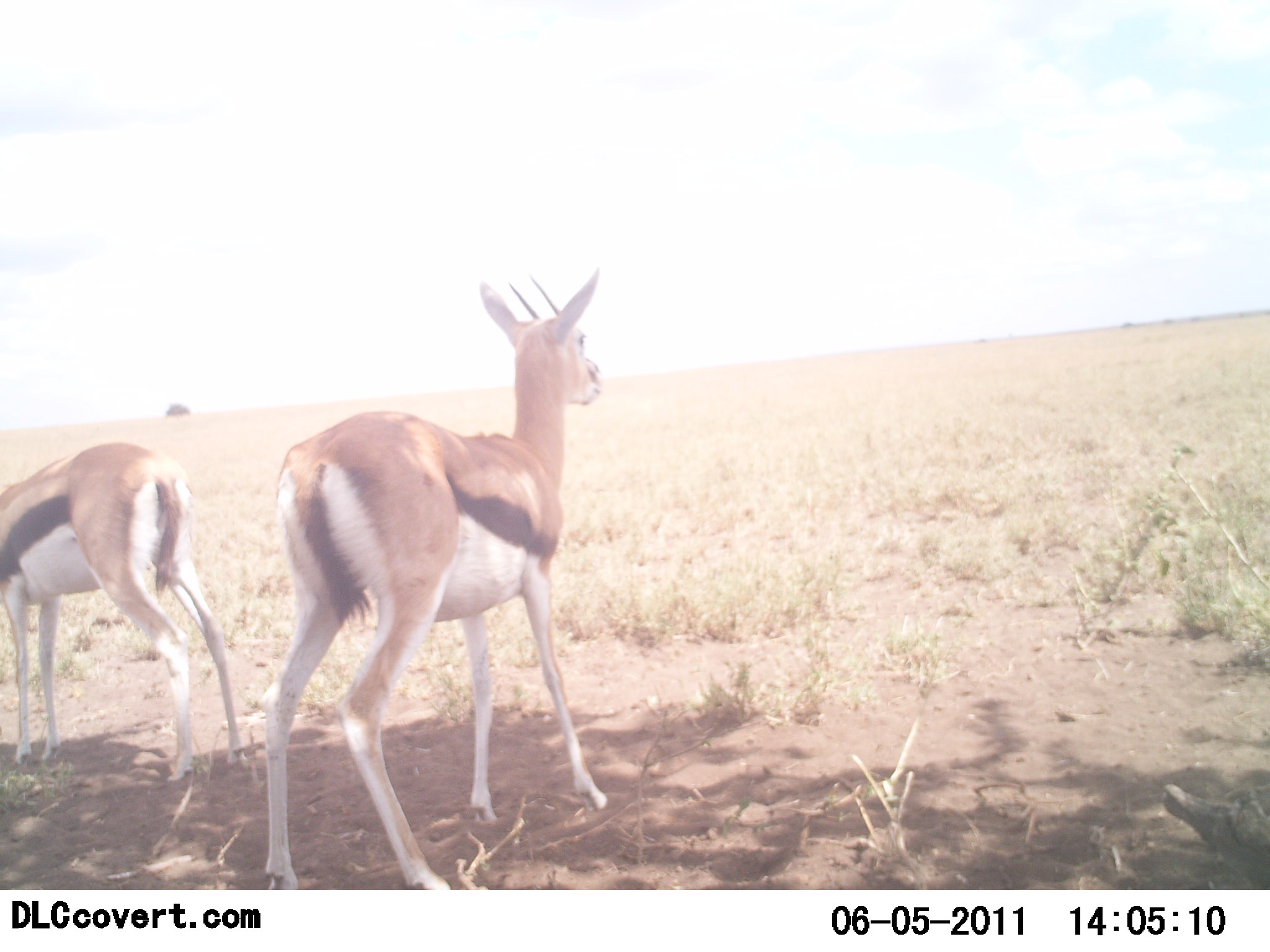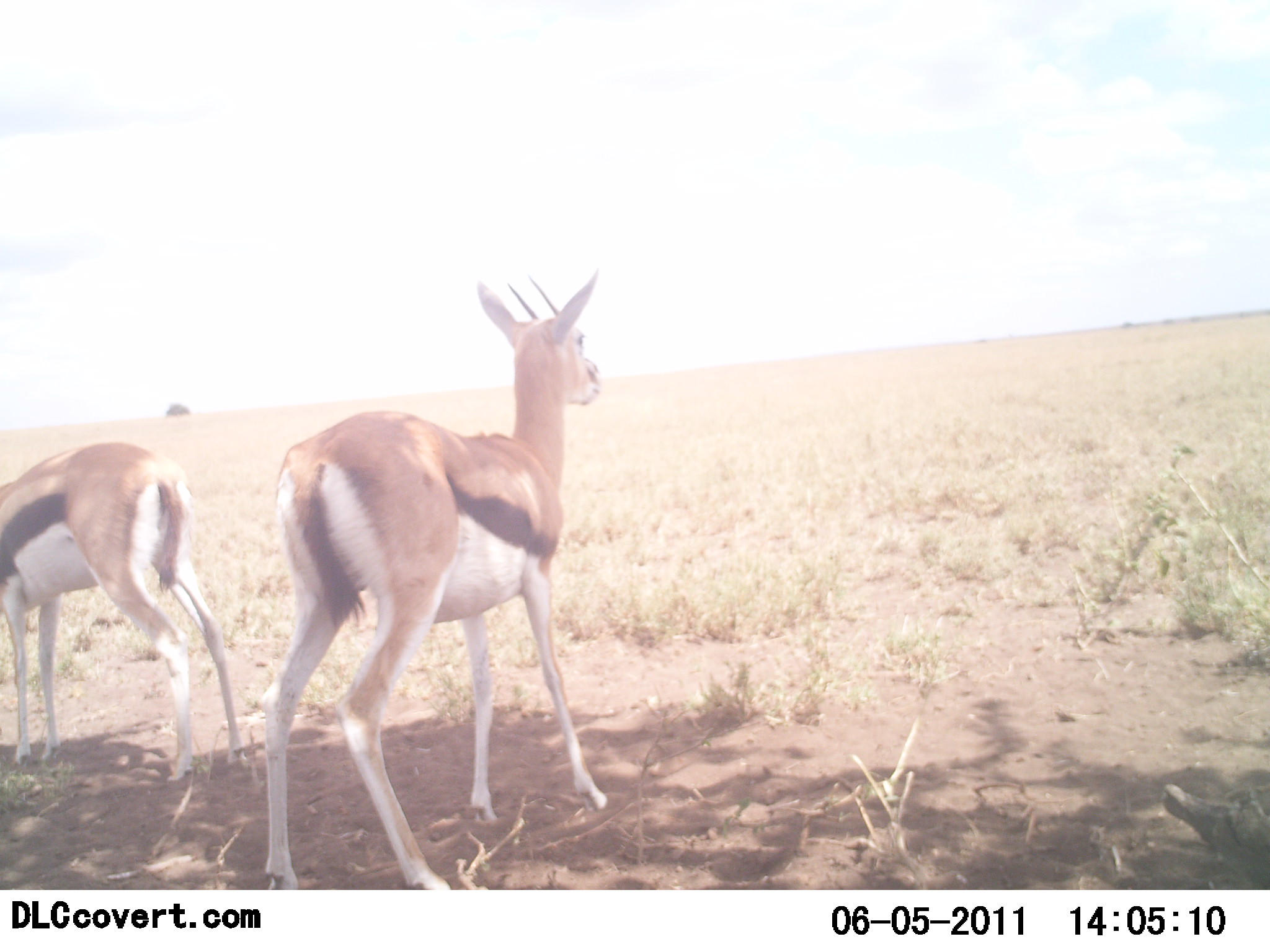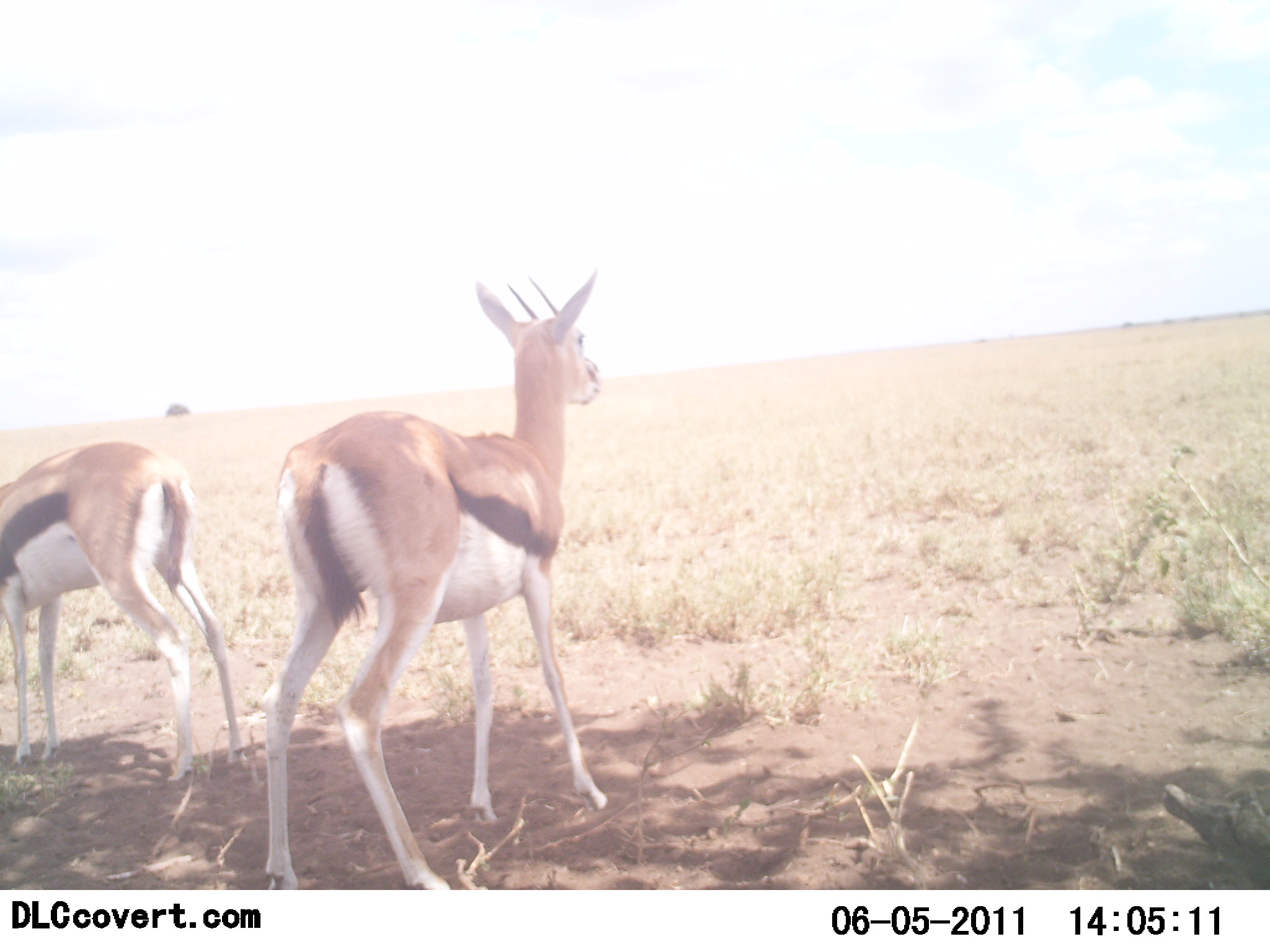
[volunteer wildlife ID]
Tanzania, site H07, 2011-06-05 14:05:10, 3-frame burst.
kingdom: Animalia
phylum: Chordata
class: Mammalia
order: Artiodactyla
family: Bovidae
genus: Eudorcas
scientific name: Eudorcas thomsonii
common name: thomson's gazelle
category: gazellethomsons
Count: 2.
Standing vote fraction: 90%.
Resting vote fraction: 0%.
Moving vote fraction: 10%.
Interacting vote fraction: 0%.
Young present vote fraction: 0%.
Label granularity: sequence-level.